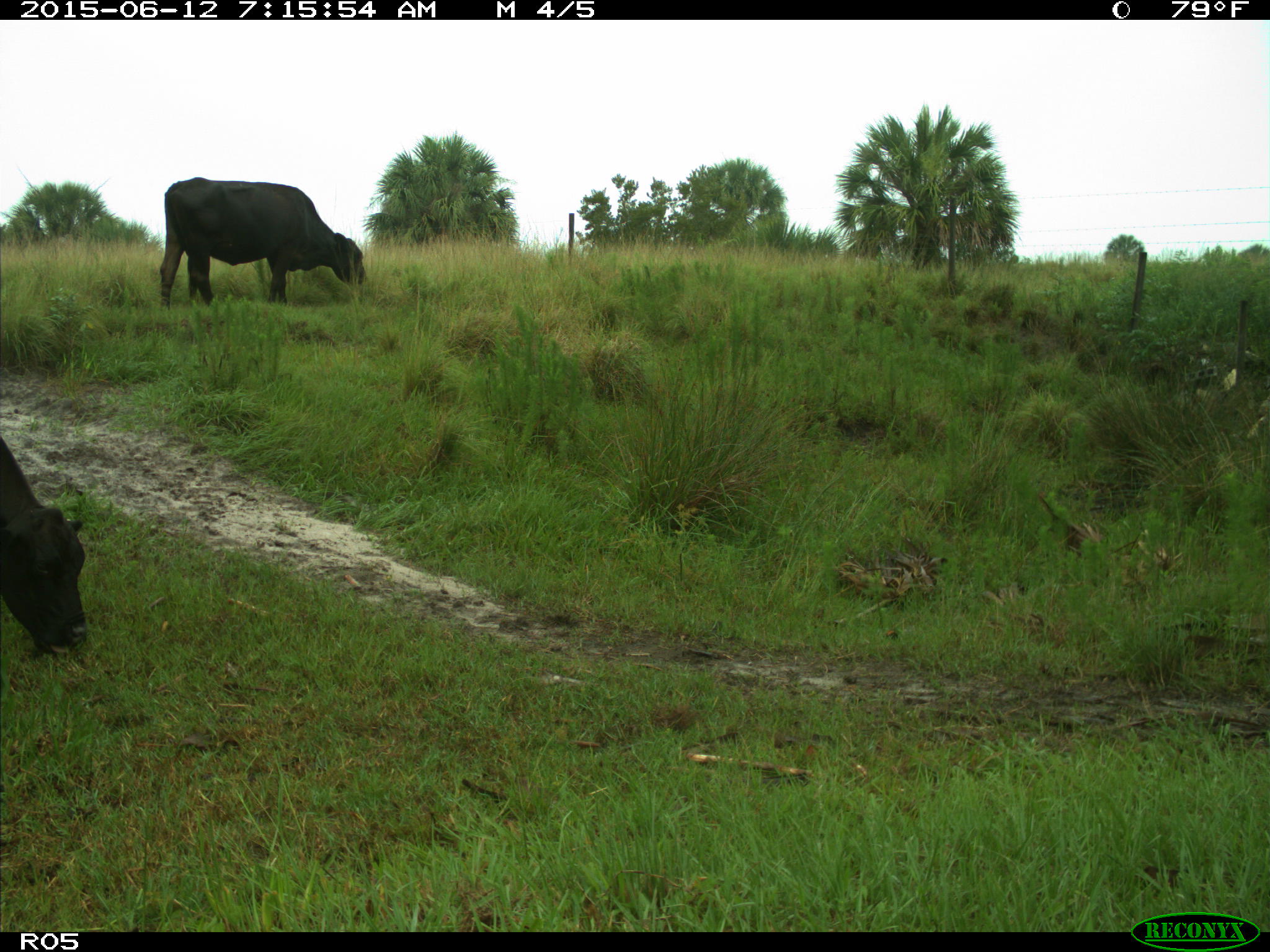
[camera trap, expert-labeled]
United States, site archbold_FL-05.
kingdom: Animalia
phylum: Chordata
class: Mammalia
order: Artiodactyla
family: Bovidae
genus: Bos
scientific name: Bos taurus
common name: domestic cow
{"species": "Bos taurus (domestic cow)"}